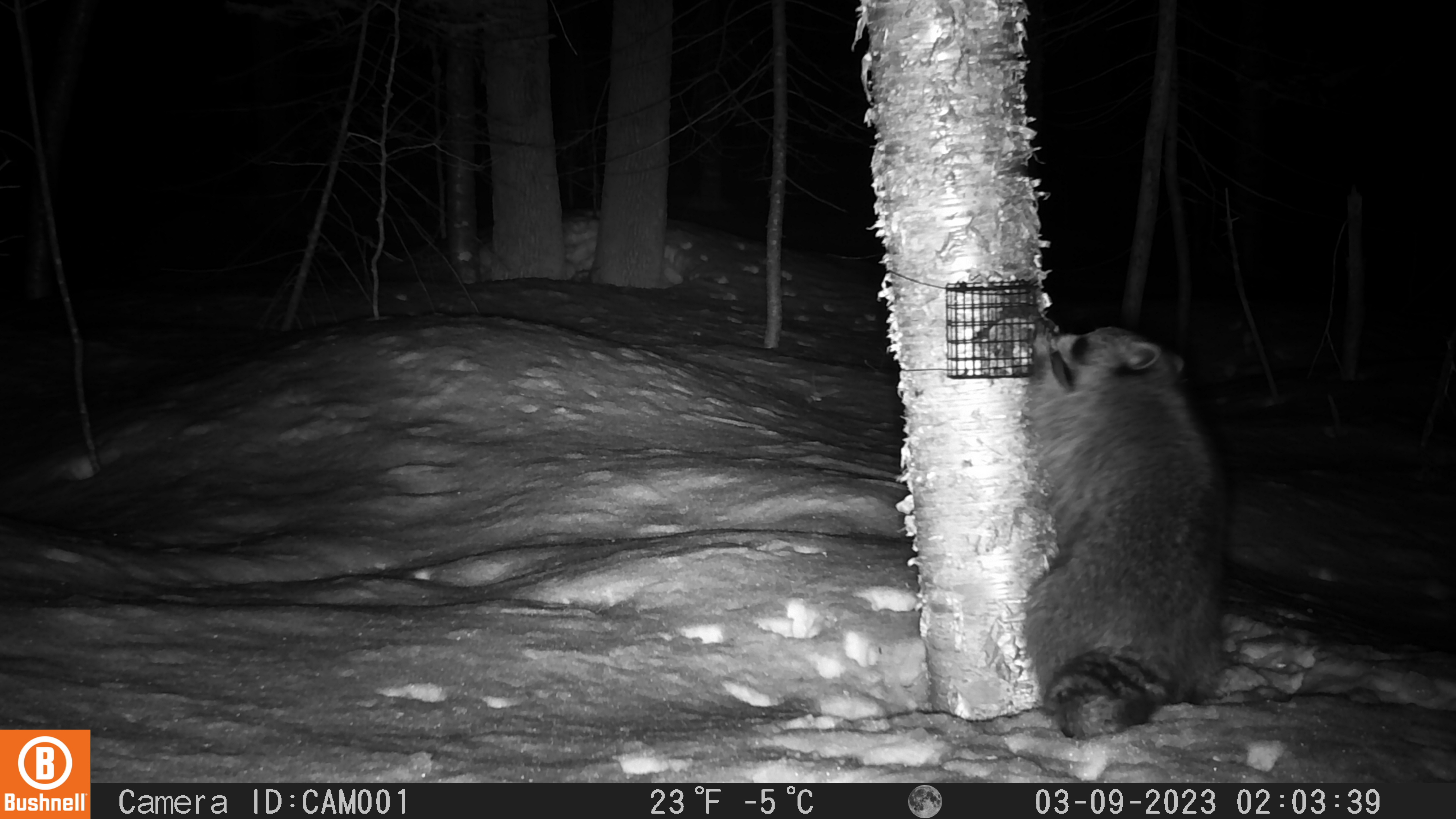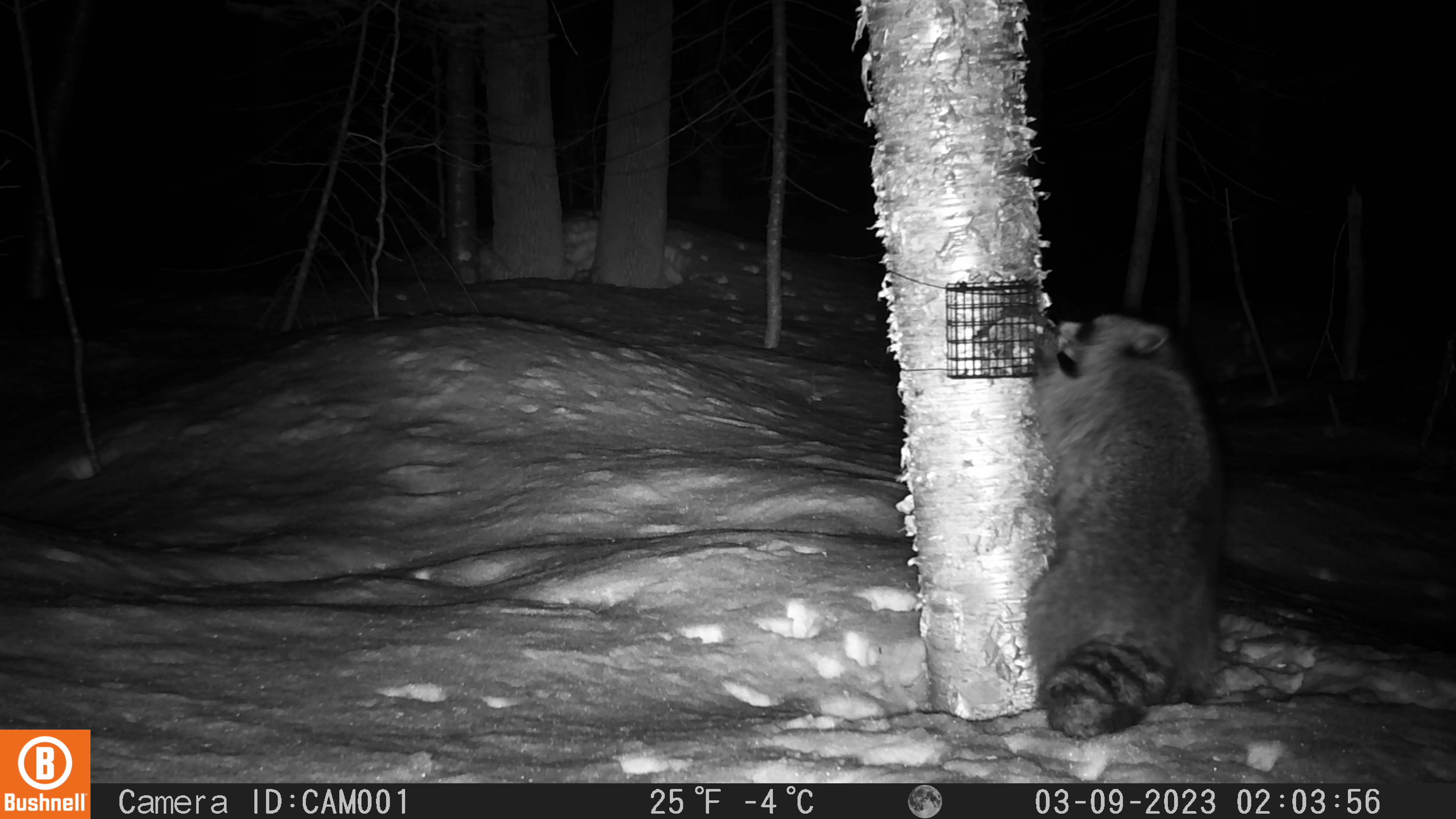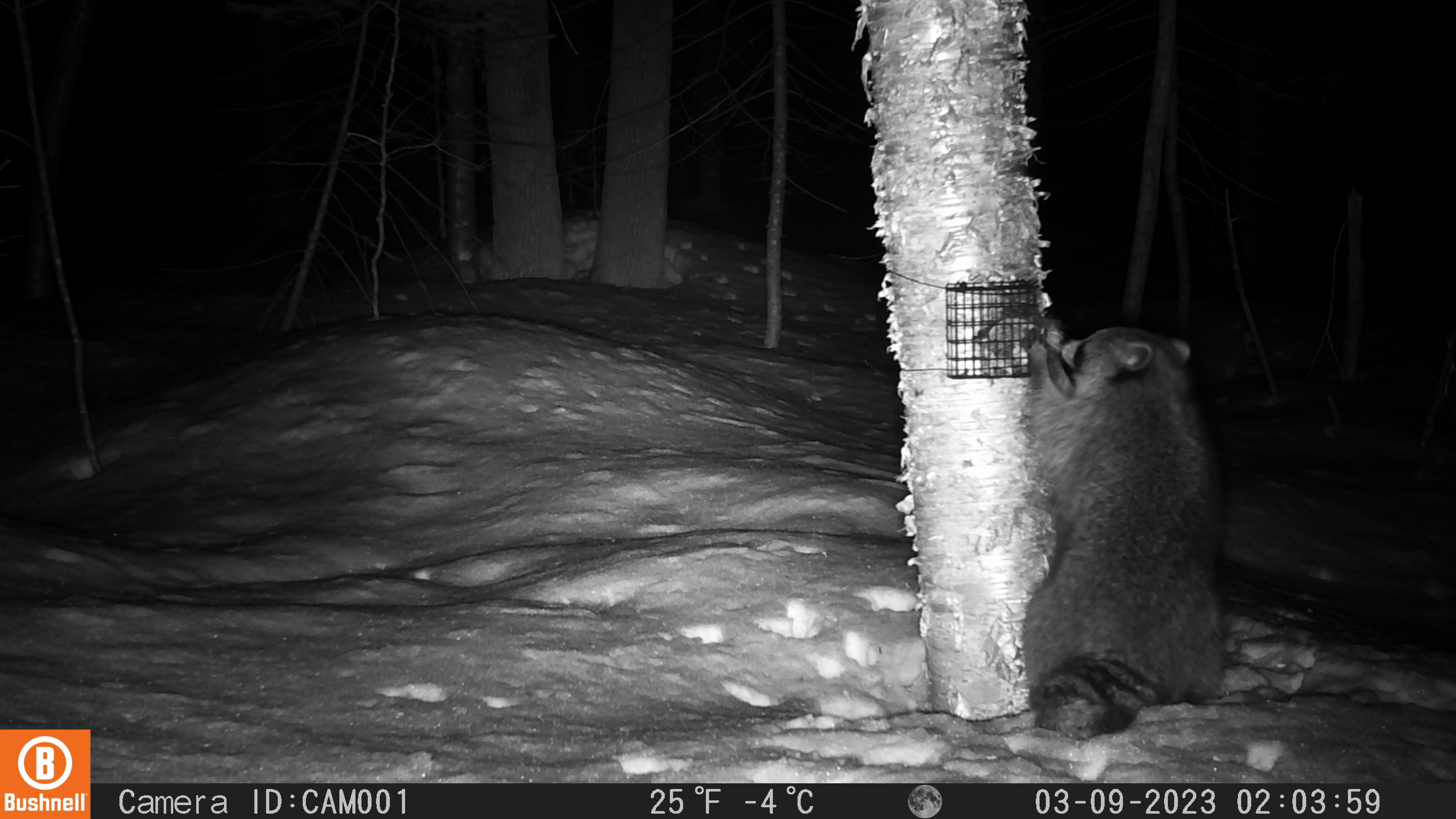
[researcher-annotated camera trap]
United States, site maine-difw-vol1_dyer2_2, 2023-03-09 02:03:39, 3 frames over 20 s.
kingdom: Animalia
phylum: Chordata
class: Mammalia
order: Carnivora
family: Procyonidae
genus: Procyon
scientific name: Procyon lotor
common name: raccoon